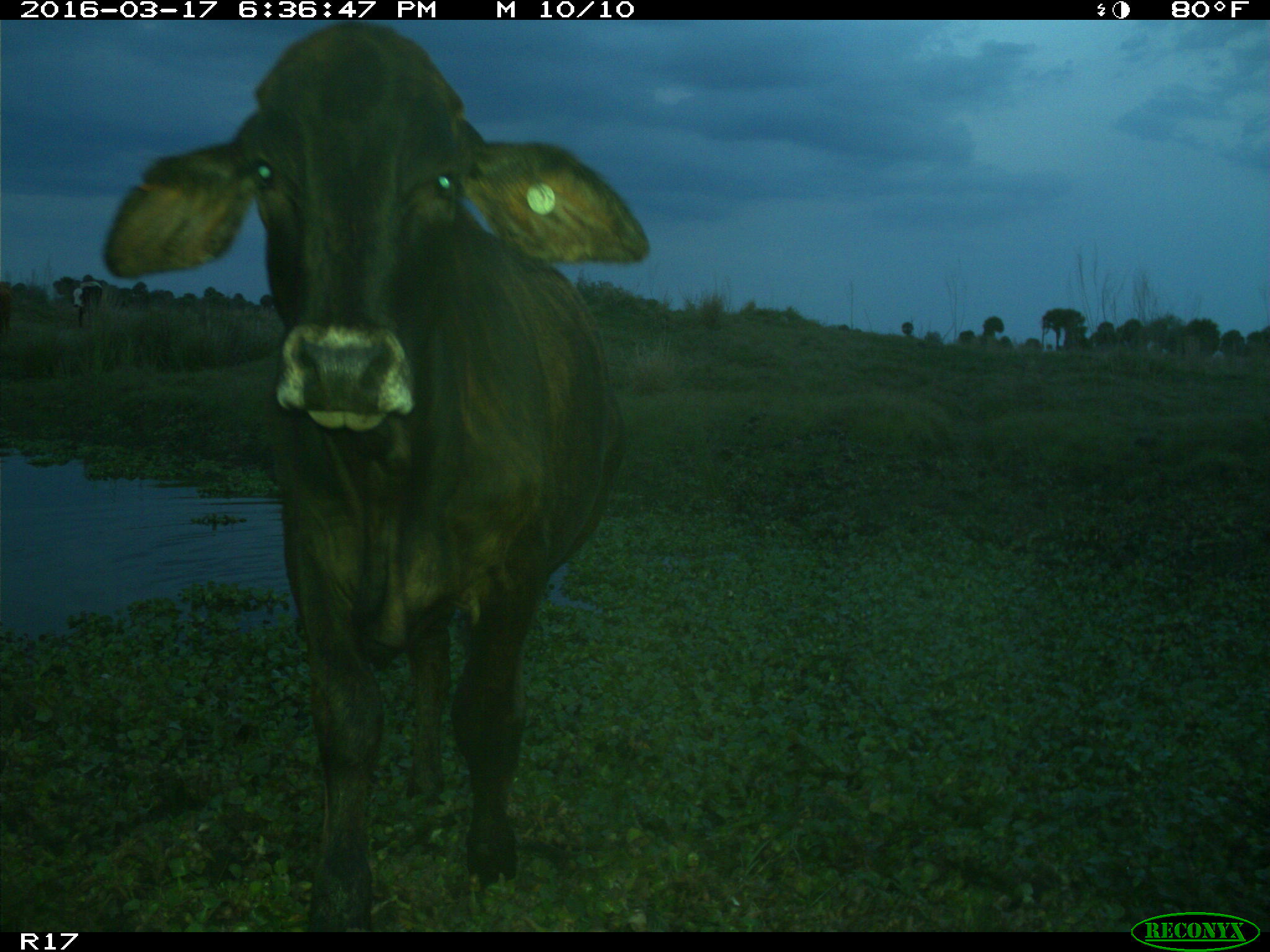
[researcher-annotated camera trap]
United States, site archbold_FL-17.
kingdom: Animalia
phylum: Chordata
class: Mammalia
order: Artiodactyla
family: Bovidae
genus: Bos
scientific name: Bos taurus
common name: domestic cow